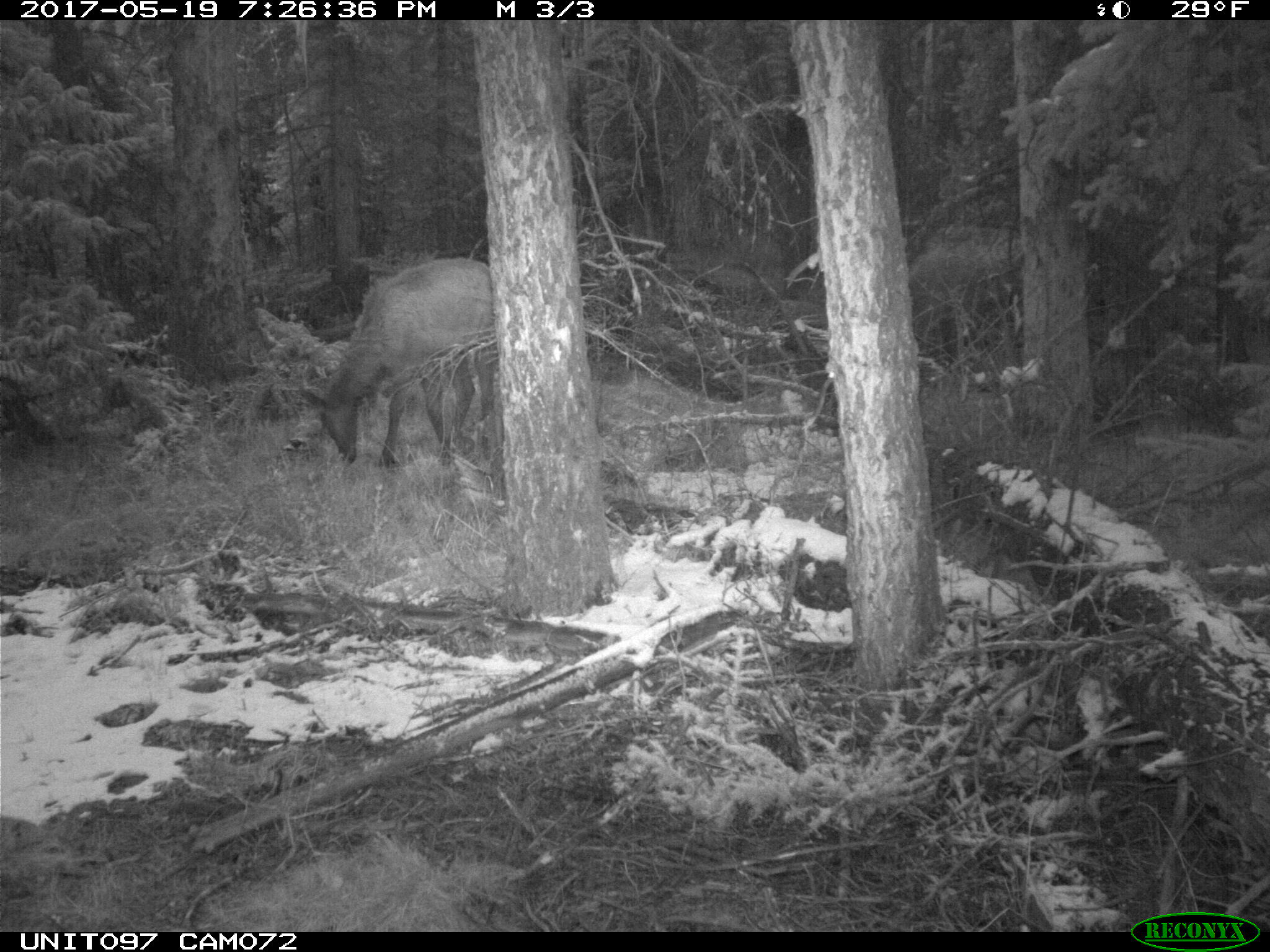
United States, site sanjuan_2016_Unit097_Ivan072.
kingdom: Animalia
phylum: Chordata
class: Mammalia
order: Artiodactyla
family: Cervidae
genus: Cervus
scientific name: Cervus elaphus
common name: red deer